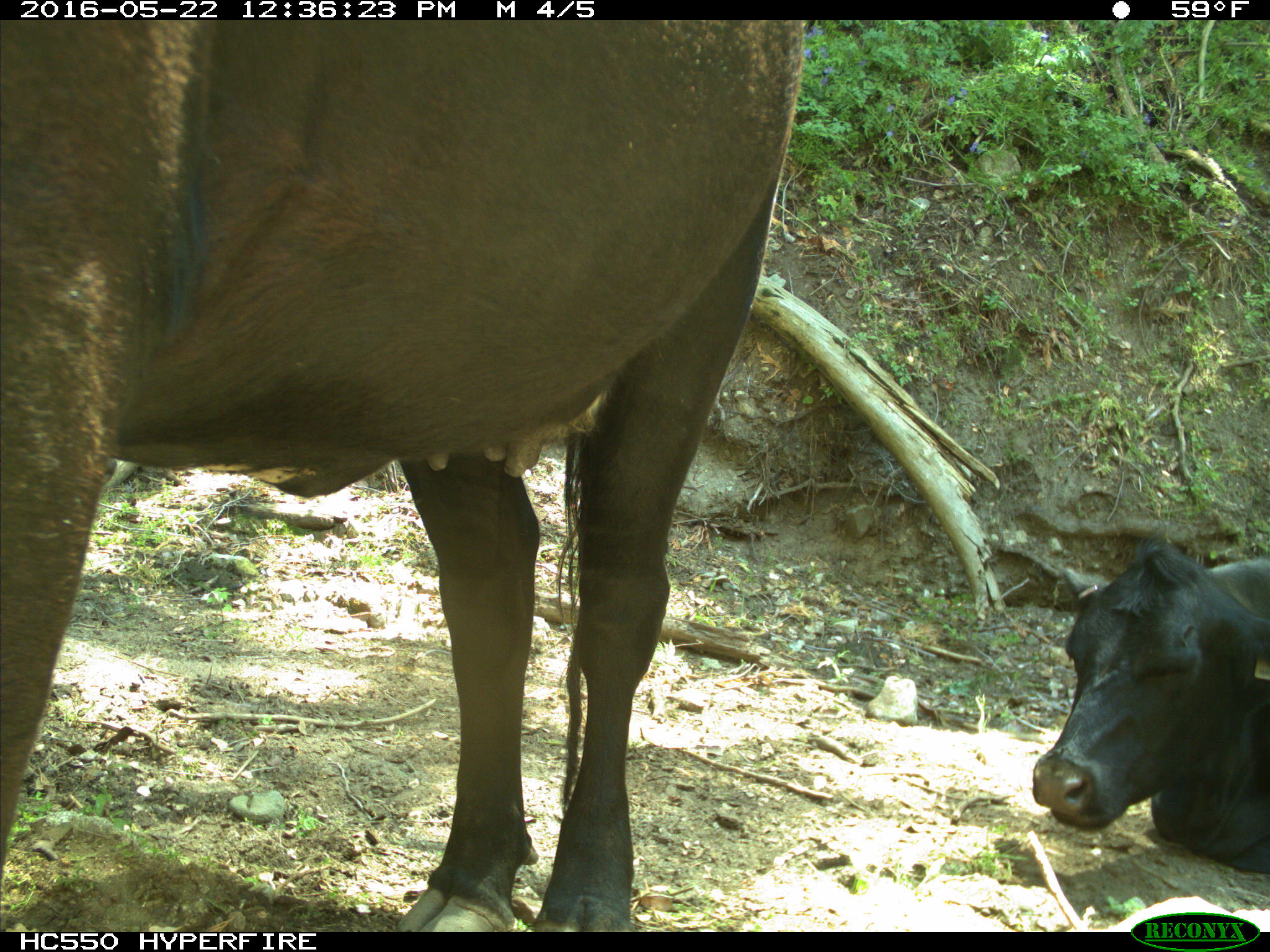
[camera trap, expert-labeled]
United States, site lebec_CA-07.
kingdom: Animalia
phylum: Chordata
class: Mammalia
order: Artiodactyla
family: Bovidae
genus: Bos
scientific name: Bos taurus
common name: domestic cow